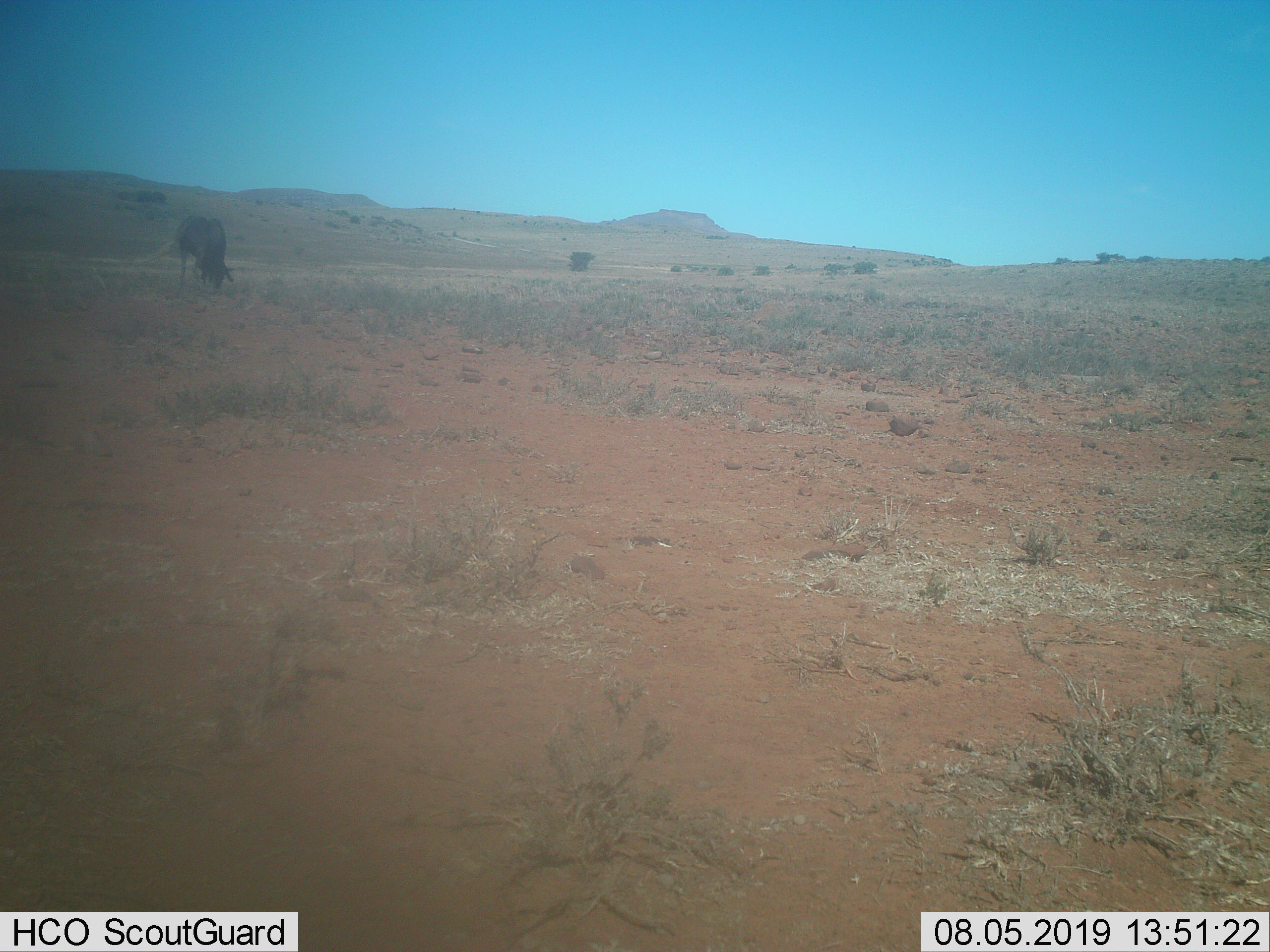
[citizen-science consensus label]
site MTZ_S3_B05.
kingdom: Animalia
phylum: Chordata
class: Mammalia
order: Artiodactyla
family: Bovidae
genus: Connochaetes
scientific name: Connochaetes gnou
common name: black wildebeest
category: wildebeestblack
Wildebeestblack (black wildebeest) (Connochaetes gnou), count 1. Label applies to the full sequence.